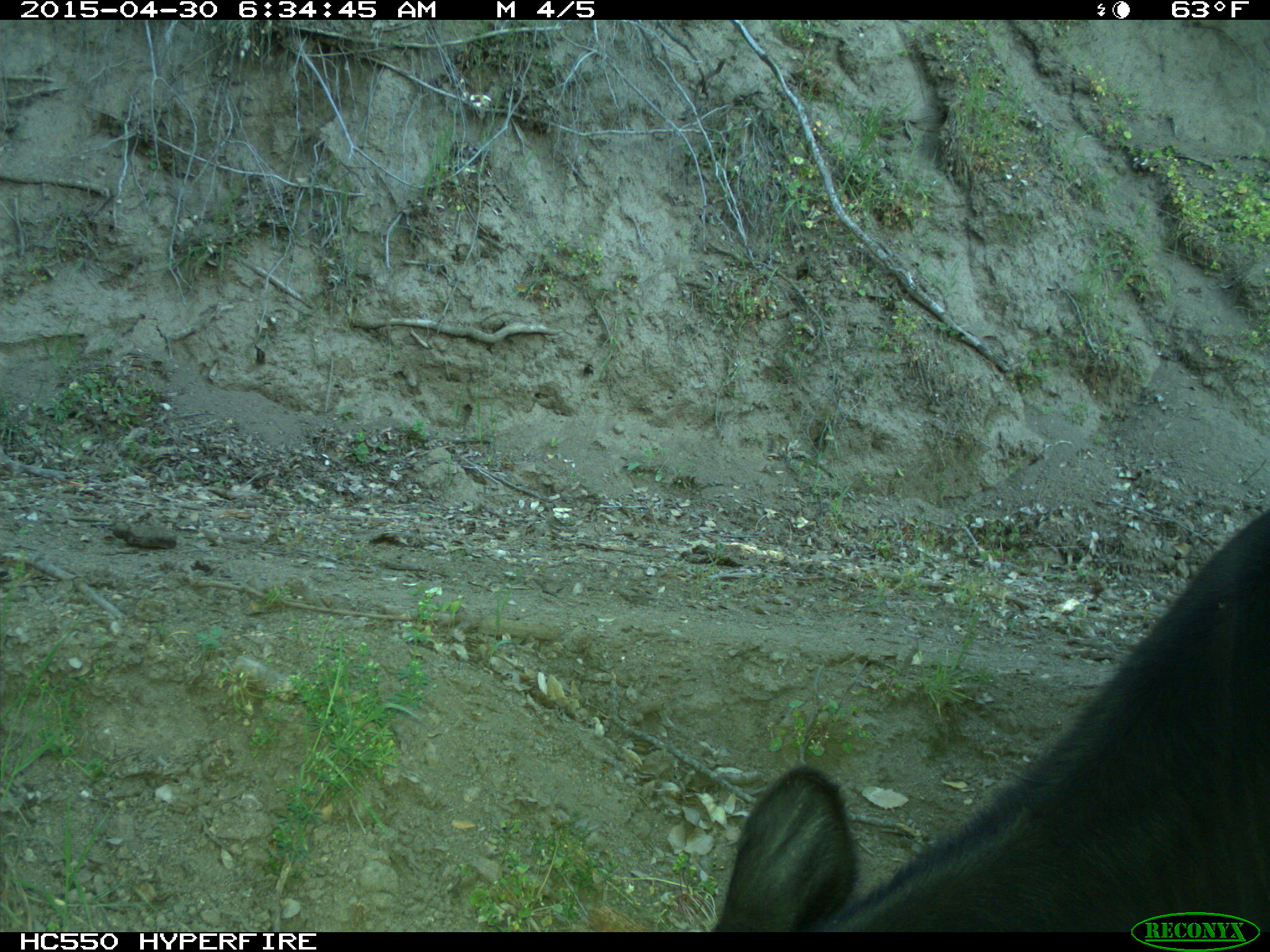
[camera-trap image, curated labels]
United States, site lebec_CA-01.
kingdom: Animalia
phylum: Chordata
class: Mammalia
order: Artiodactyla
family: Bovidae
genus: Bos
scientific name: Bos taurus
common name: domestic cow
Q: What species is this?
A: Bos taurus (domestic cow).